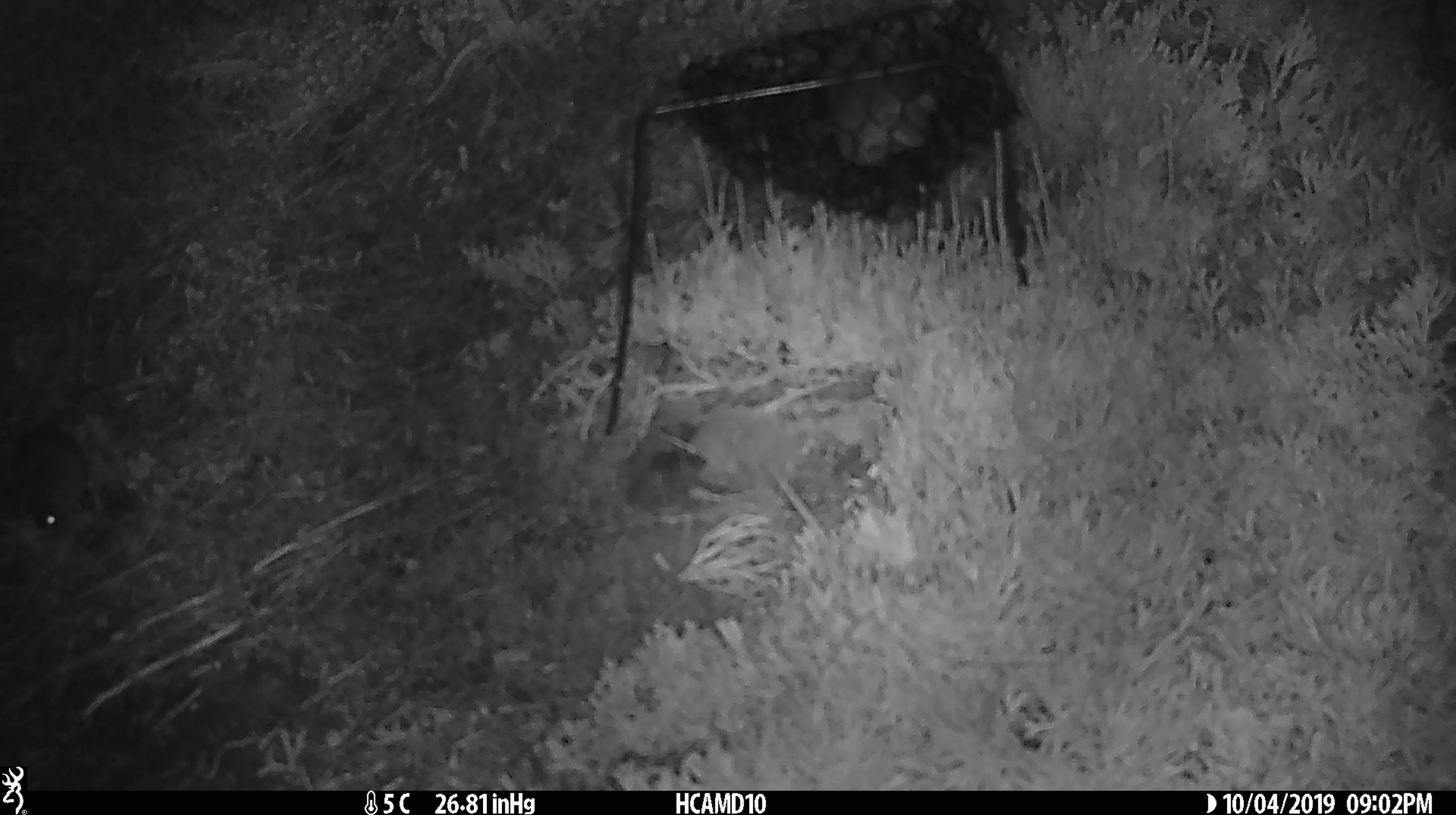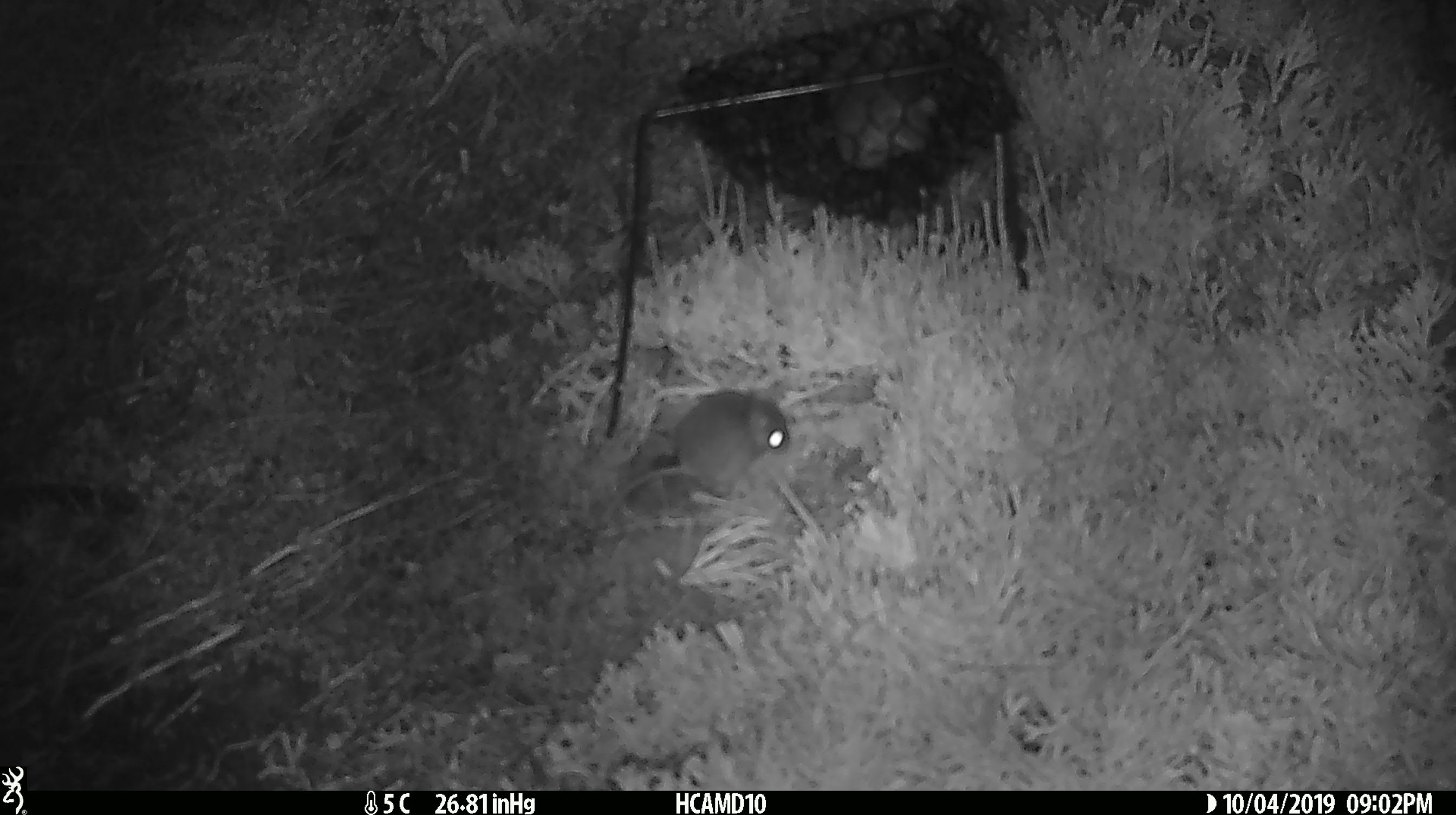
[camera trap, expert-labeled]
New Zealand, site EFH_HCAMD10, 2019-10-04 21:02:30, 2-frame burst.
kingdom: Animalia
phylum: Chordata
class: Mammalia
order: Rodentia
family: Muridae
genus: Mus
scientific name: Mus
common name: mouse